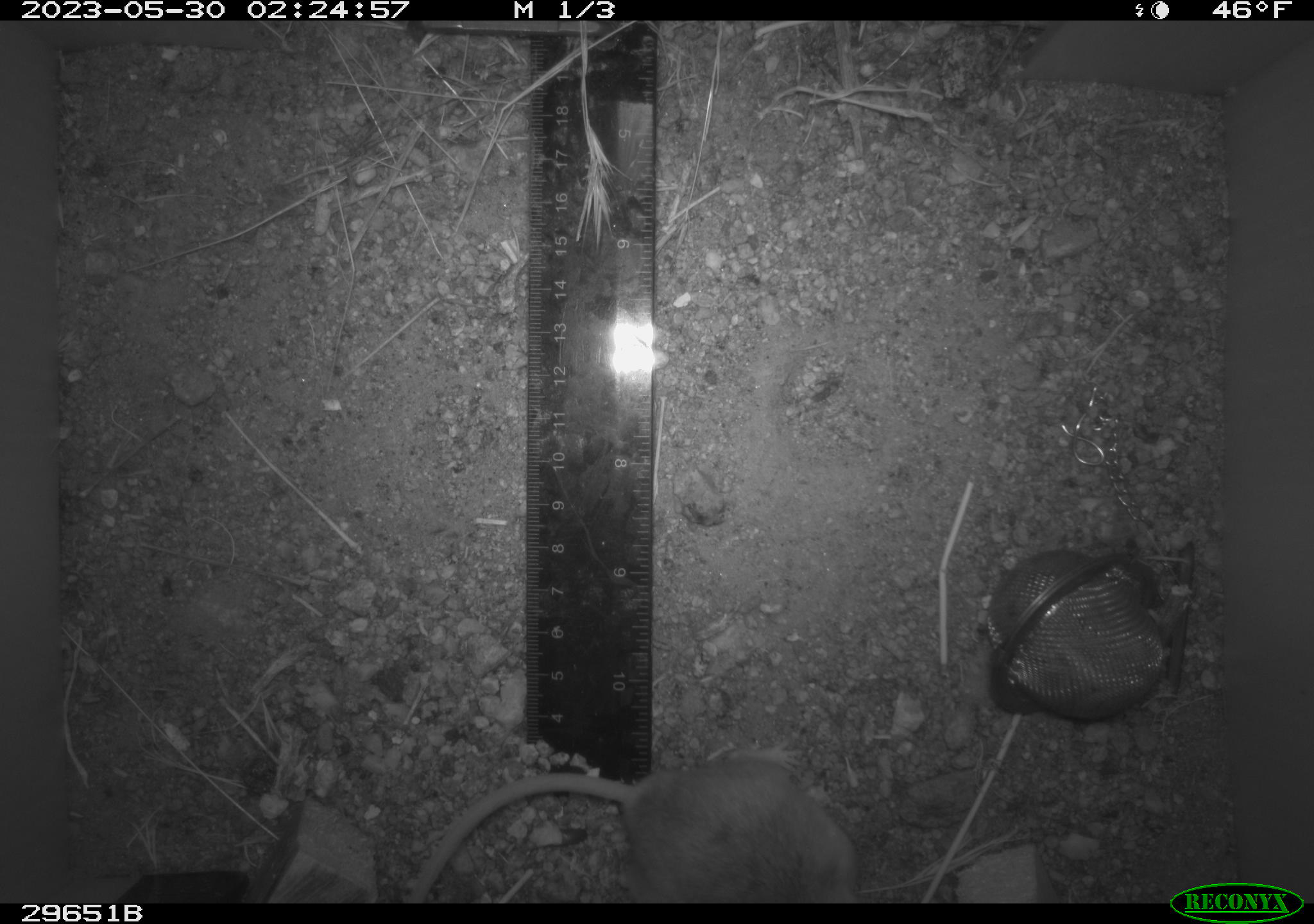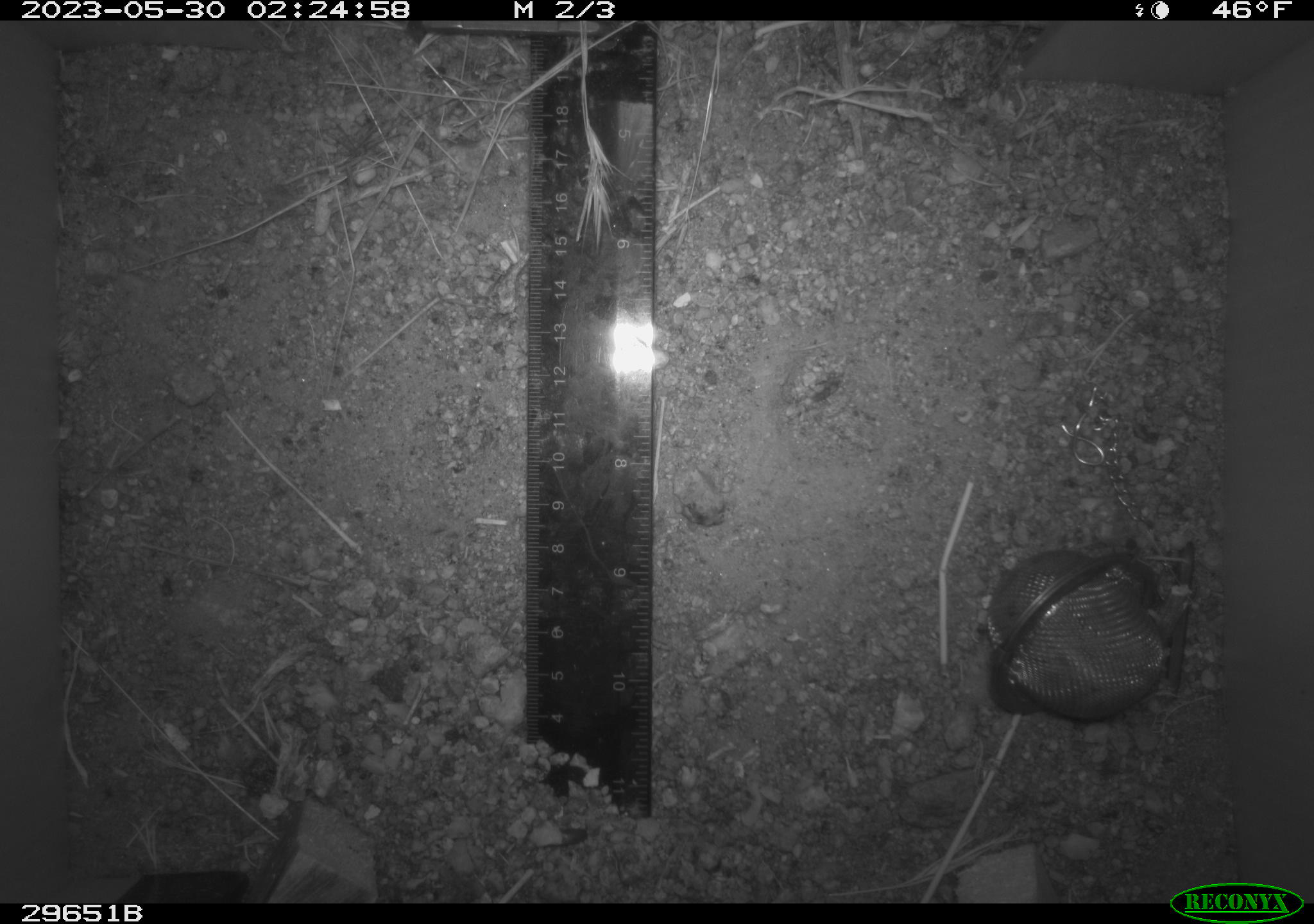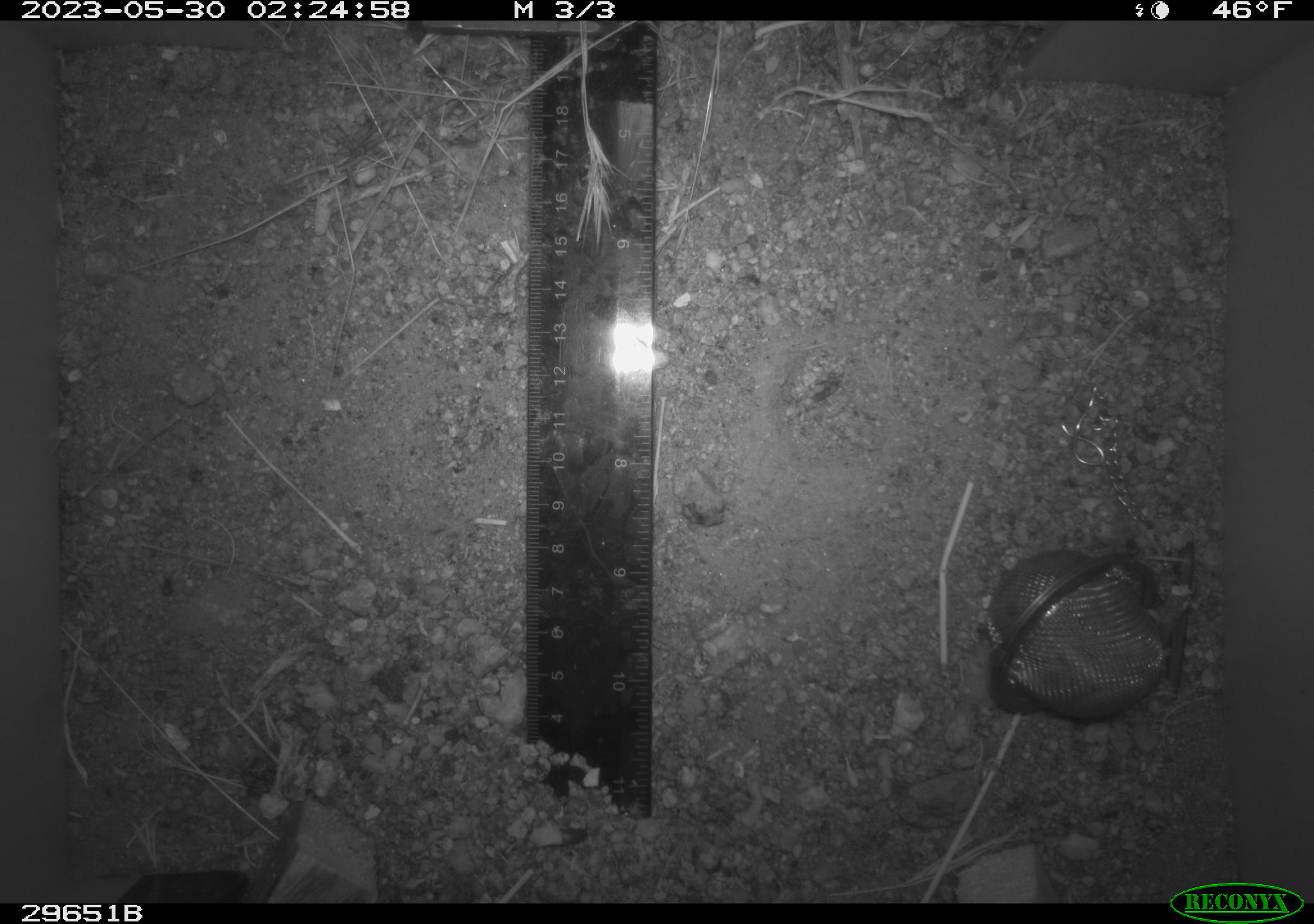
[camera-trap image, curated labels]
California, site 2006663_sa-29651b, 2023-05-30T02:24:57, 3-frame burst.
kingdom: Animalia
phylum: Chordata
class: Mammalia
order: Rodentia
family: Cricetidae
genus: Peromyscus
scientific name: Peromyscus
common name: deer mice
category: peromyscus species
Peromyscus species (deer mice) (Peromyscus).